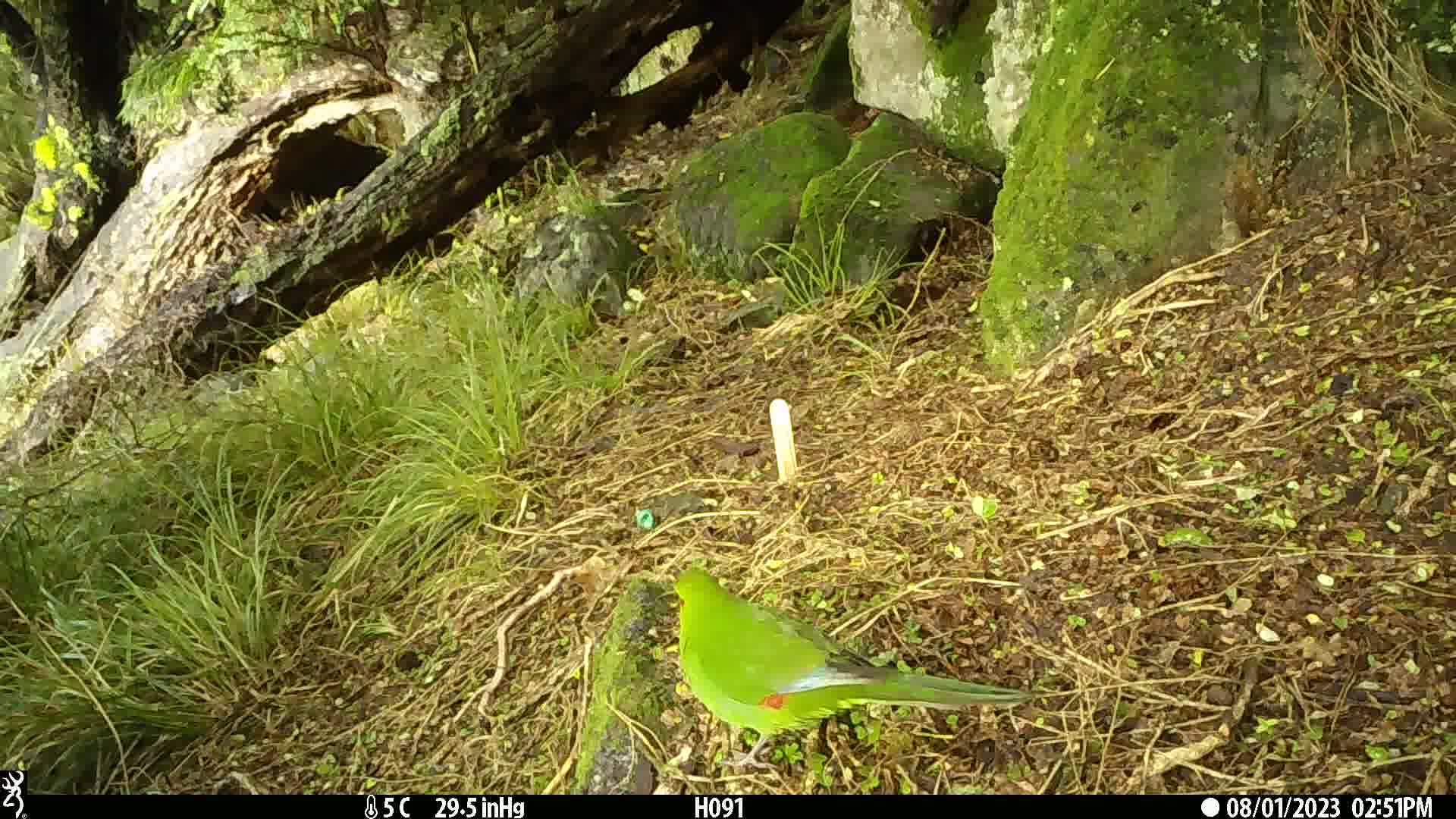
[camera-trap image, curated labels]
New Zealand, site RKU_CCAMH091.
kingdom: Animalia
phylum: Chordata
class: Aves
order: Psittaciformes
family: Psittaculidae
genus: Cyanoramphus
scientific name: Cyanoramphus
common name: parakeet